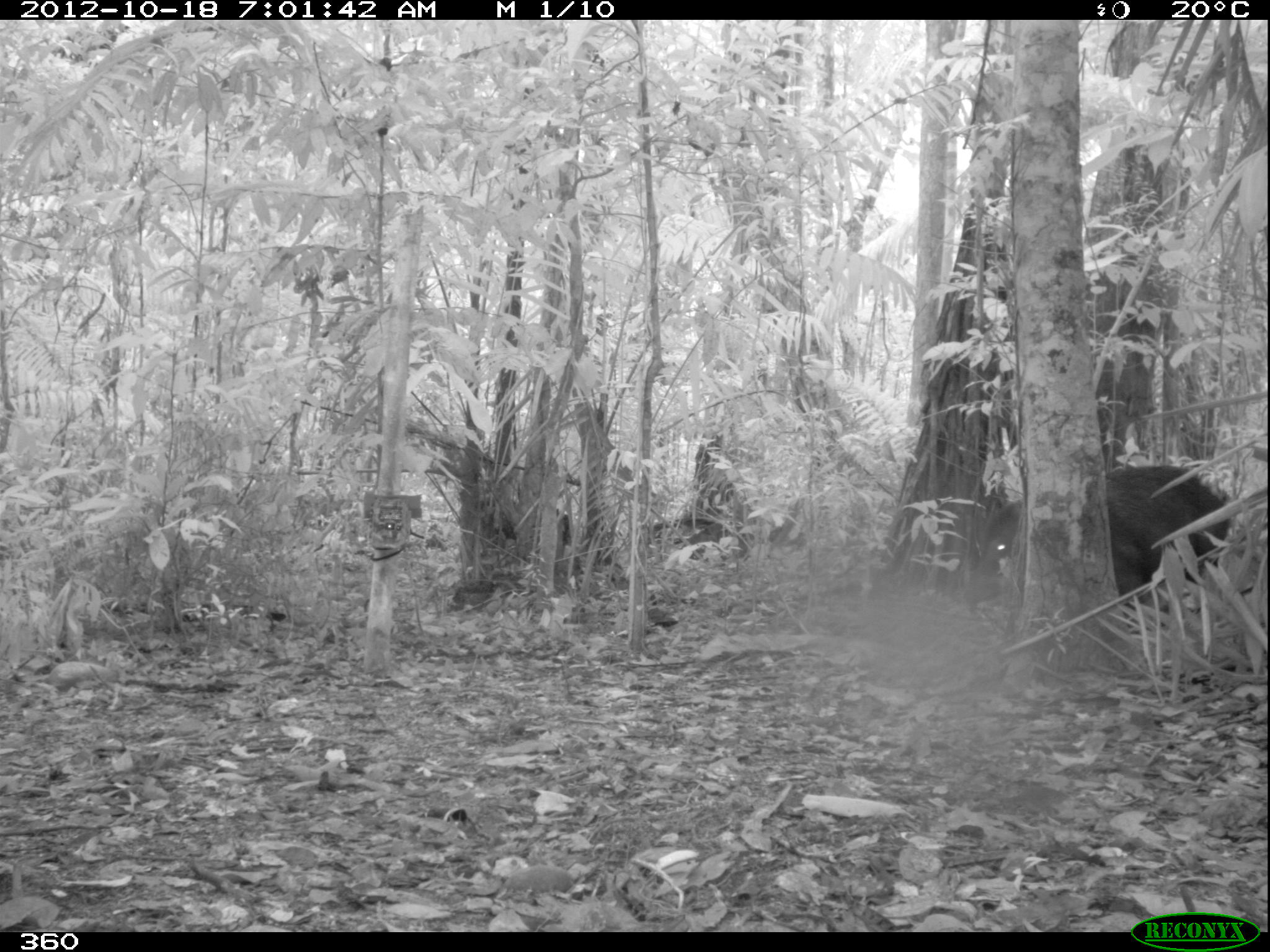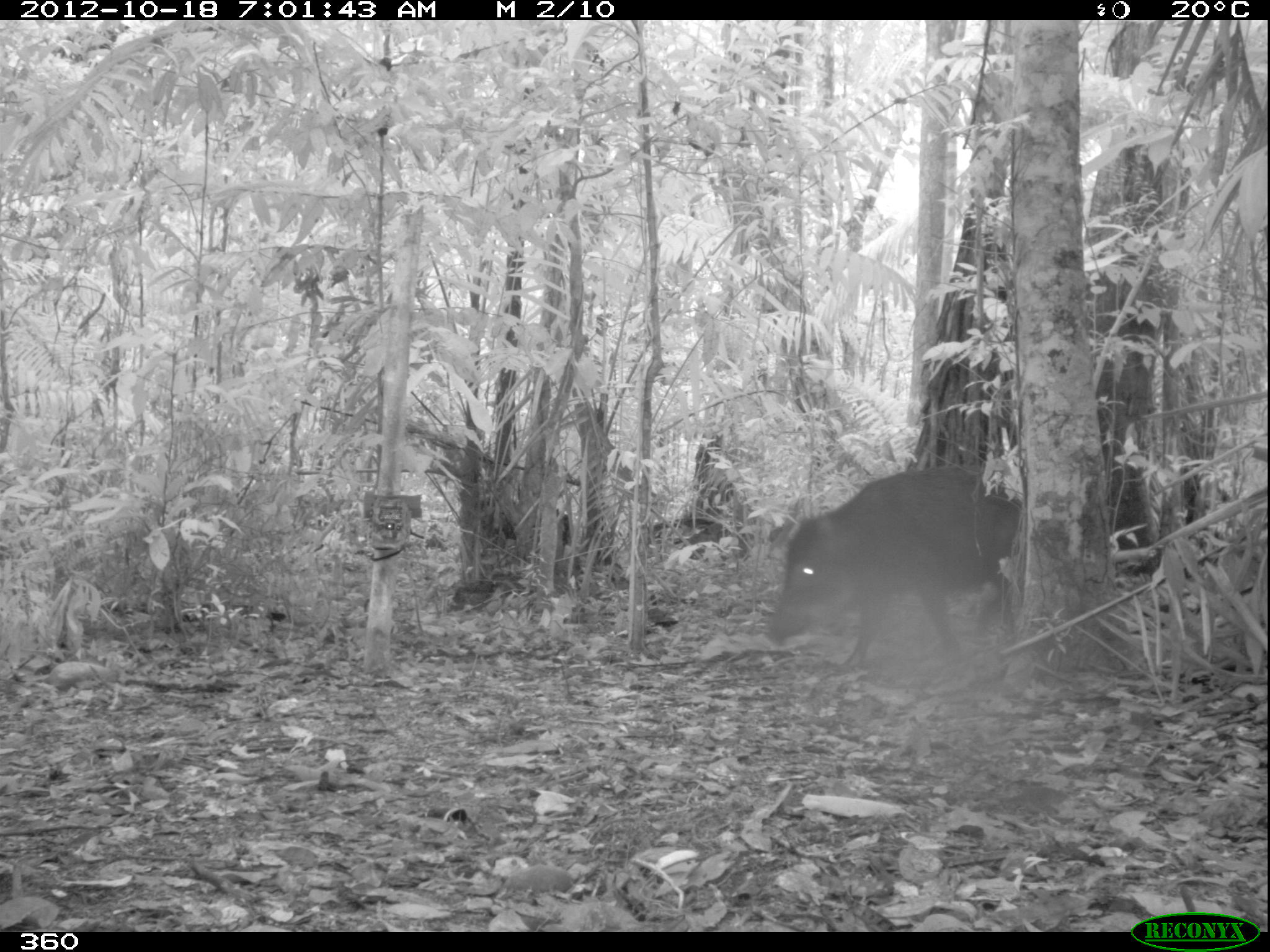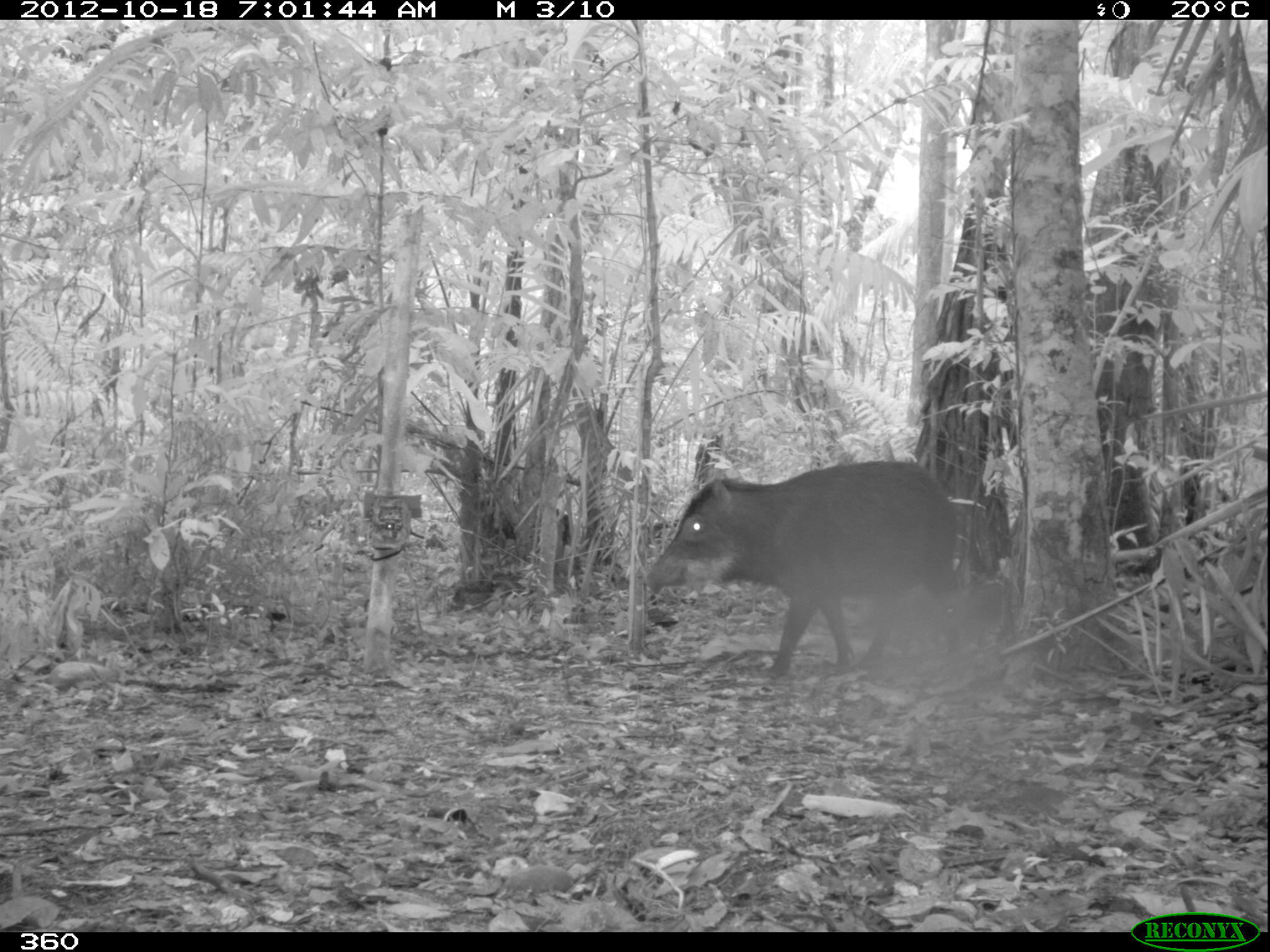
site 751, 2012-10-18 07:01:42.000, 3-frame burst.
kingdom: Animalia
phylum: Chordata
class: Mammalia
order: Artiodactyla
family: Tayassuidae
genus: Tayassu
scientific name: Tayassu pecari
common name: white-lipped peccary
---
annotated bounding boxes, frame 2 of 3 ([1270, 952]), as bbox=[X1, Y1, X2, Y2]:
tayassu pecari: bbox=[762, 464, 1026, 675]